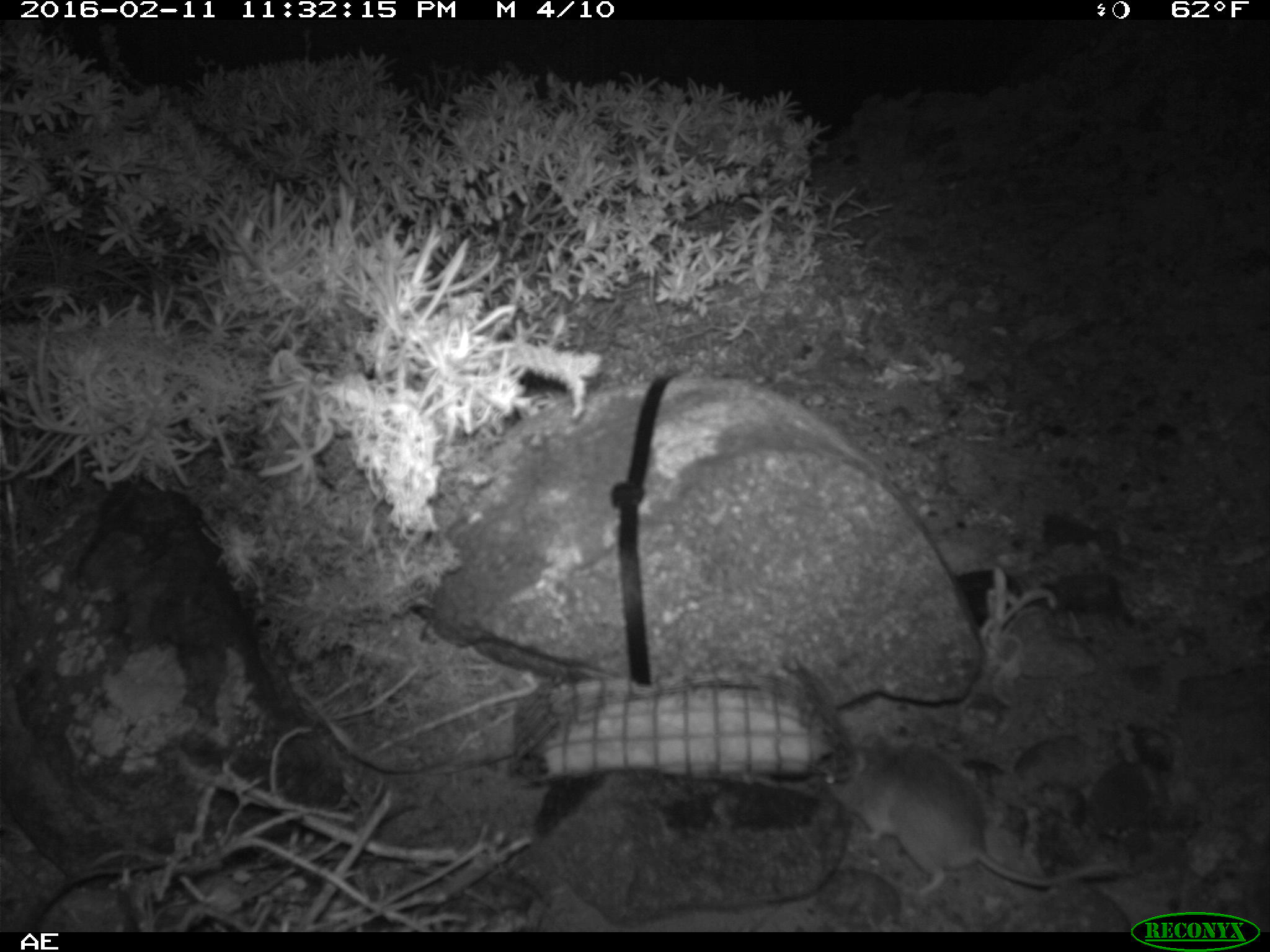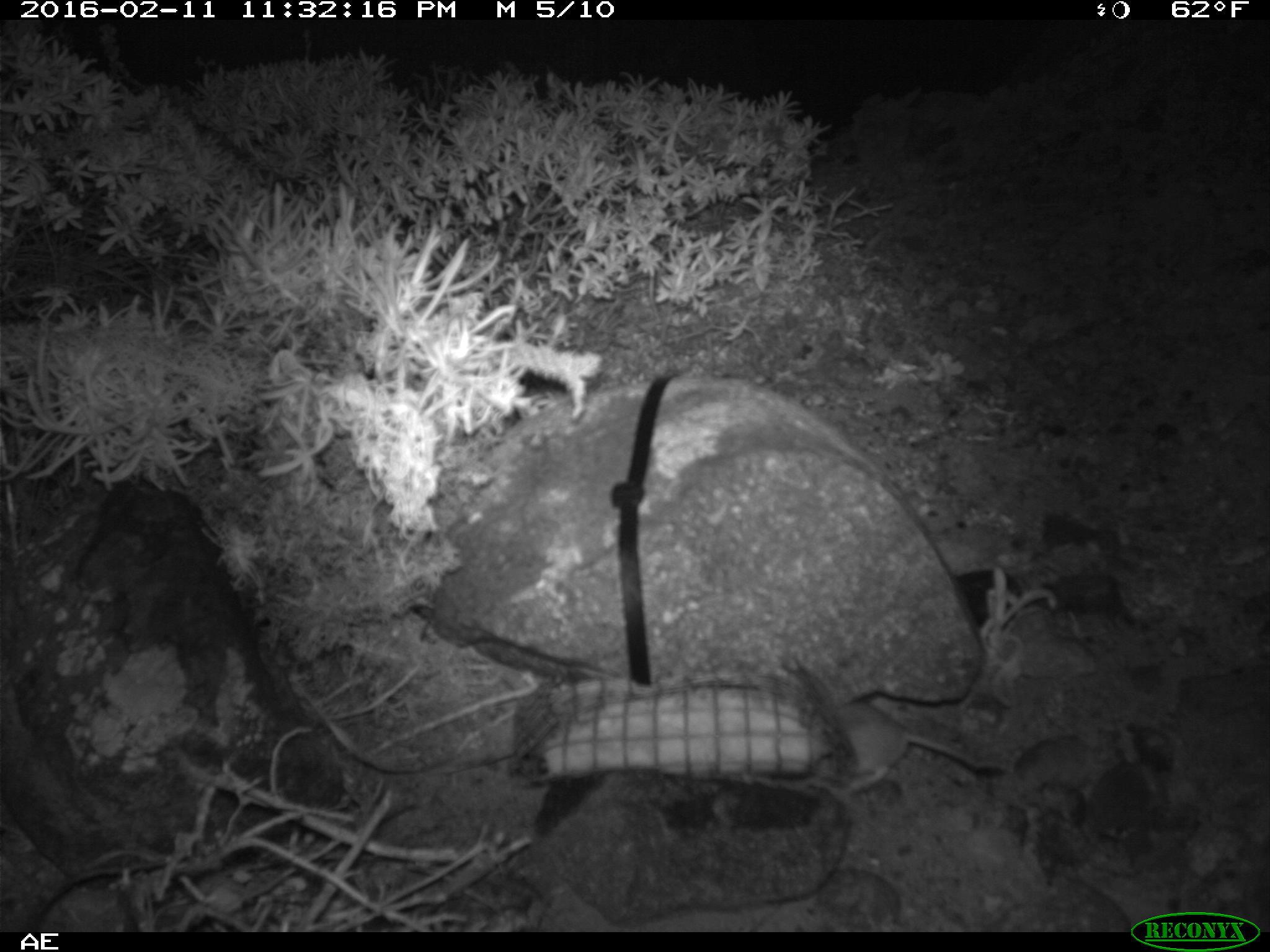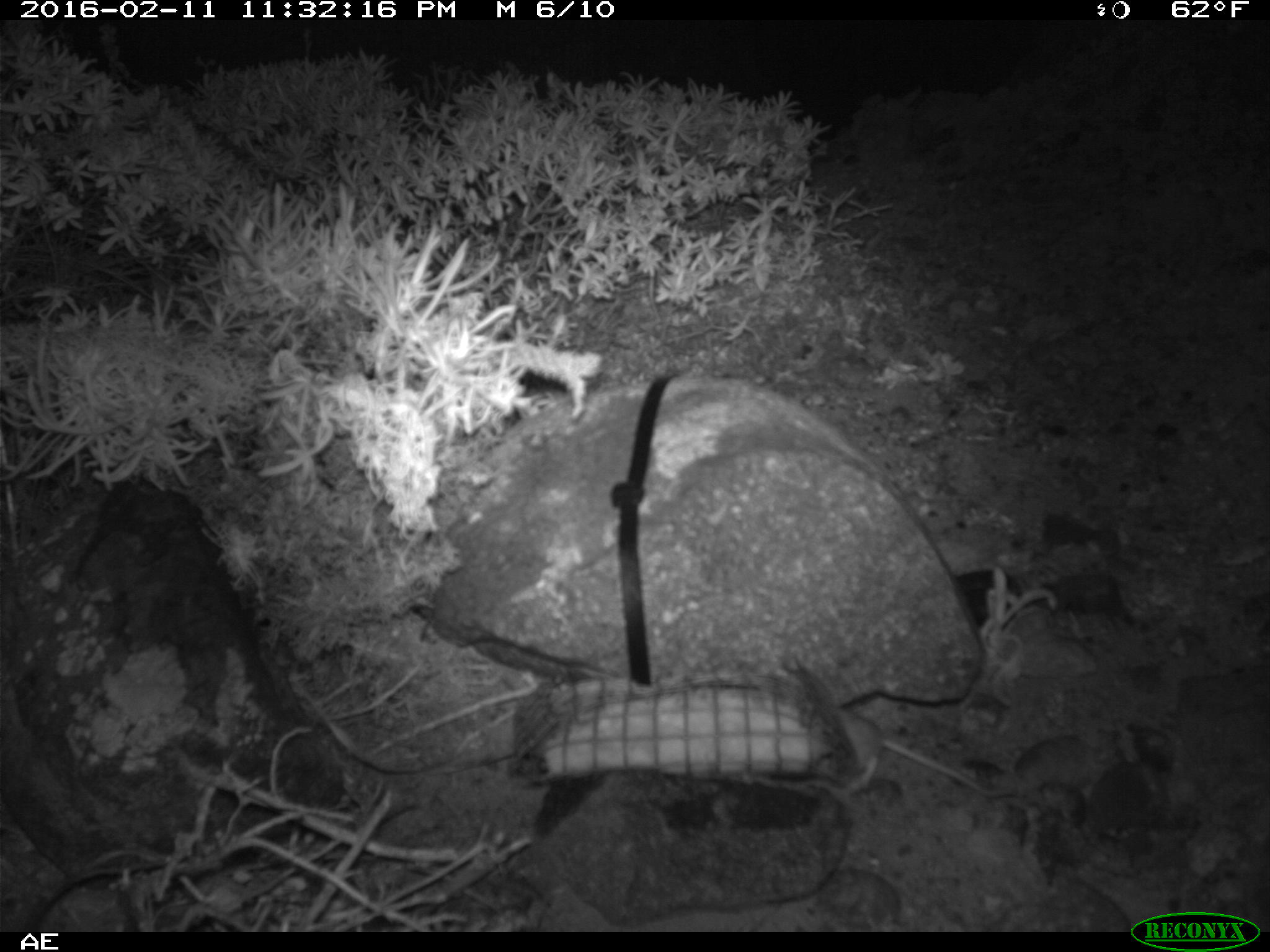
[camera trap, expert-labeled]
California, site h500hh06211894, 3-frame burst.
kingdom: Animalia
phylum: Chordata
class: Mammalia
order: Rodentia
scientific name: Rodentia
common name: rodent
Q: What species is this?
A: Rodent (Rodentia).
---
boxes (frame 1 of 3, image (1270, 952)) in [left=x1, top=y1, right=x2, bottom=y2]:
rodent: [left=827, top=737, right=1116, bottom=898]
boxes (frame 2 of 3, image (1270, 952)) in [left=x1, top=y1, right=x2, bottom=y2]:
rodent: [left=835, top=705, right=1005, bottom=803]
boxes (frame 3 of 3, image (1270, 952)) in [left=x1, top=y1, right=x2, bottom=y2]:
rodent: [left=837, top=700, right=987, bottom=790]